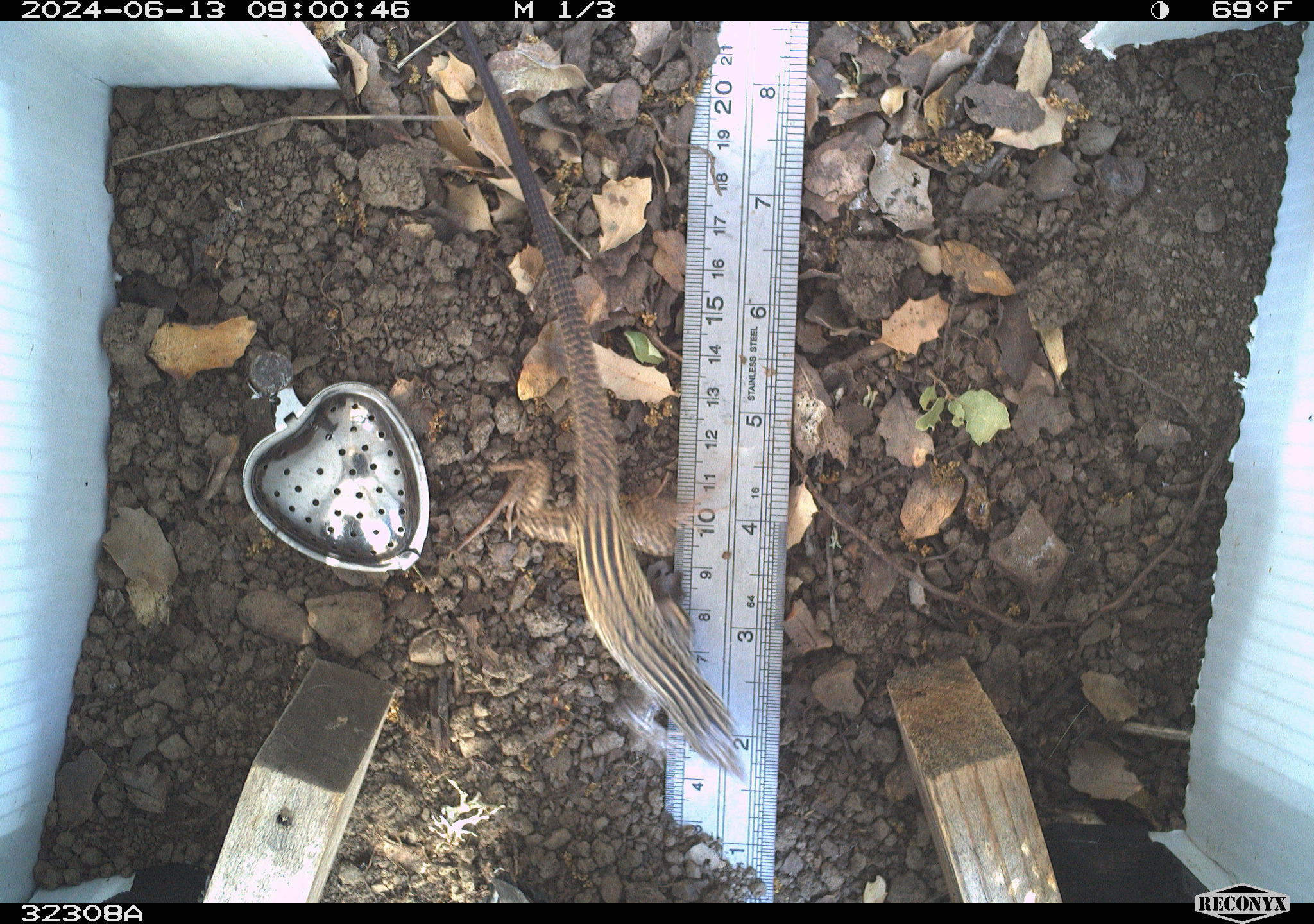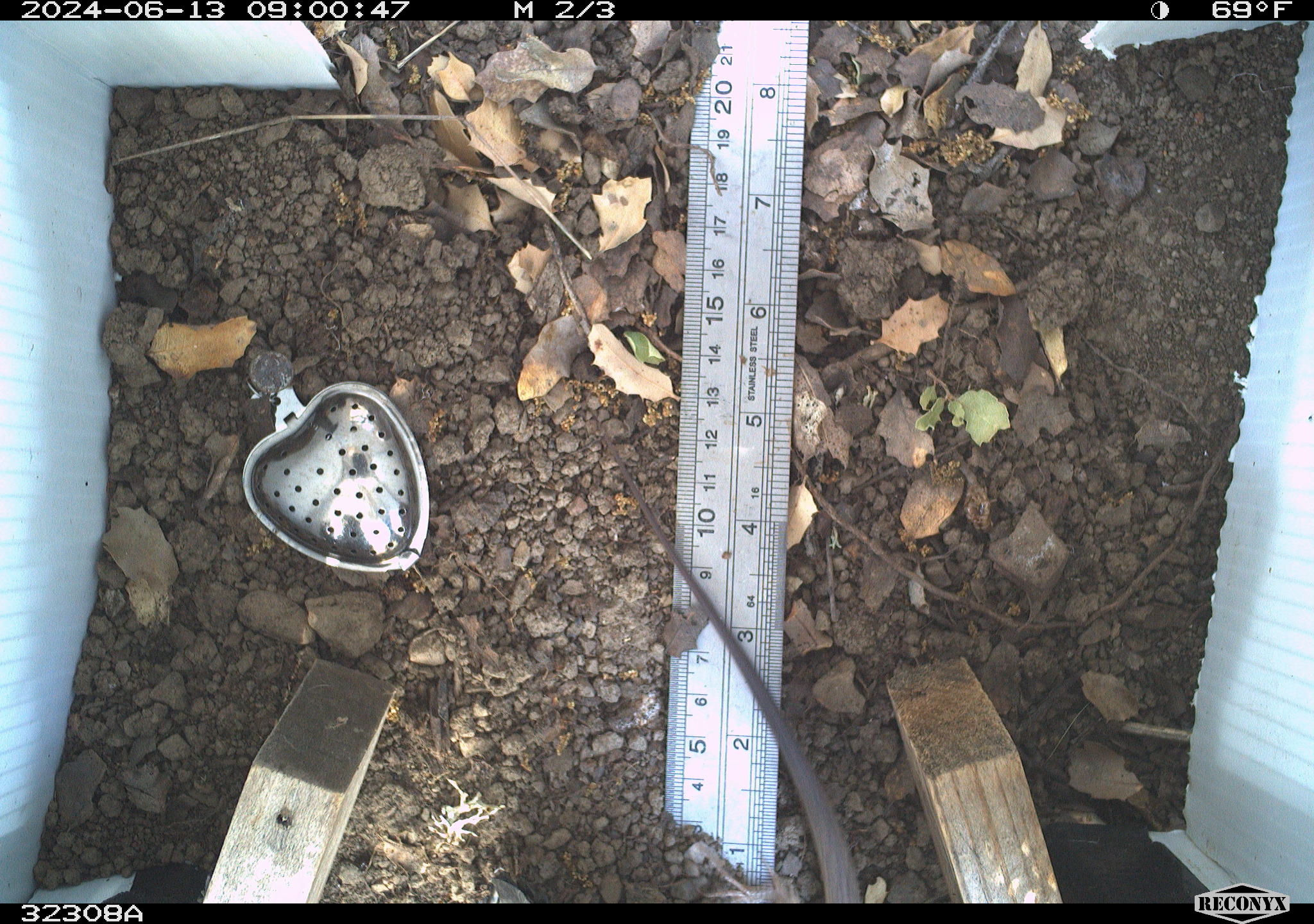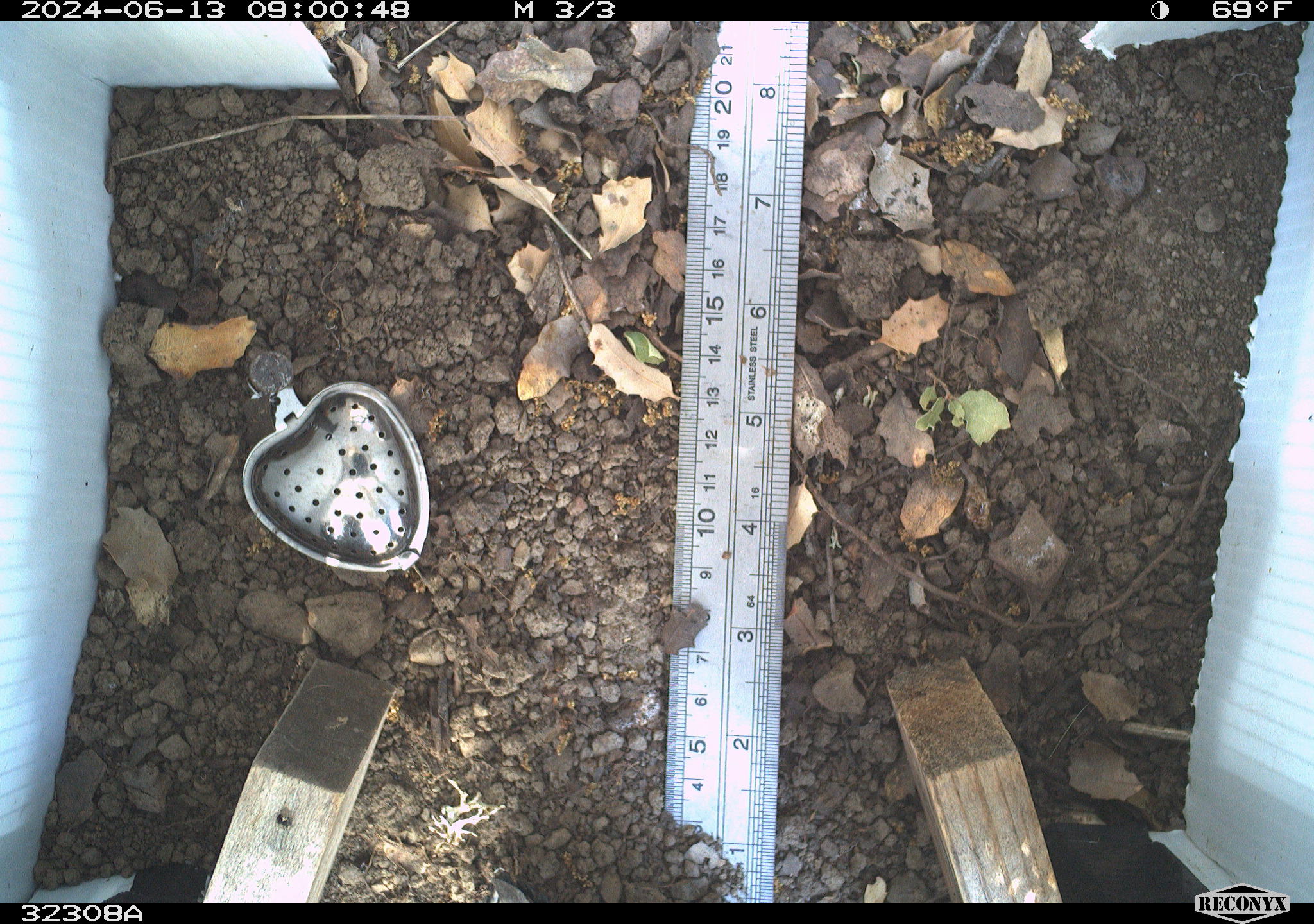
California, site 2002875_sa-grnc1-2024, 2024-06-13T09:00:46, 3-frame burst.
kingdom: Animalia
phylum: Chordata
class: Reptilia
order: Squamata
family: Teiidae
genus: Aspidoscelis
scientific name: Aspidoscelis tigris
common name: western whiptail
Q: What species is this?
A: Western whiptail (Aspidoscelis tigris).